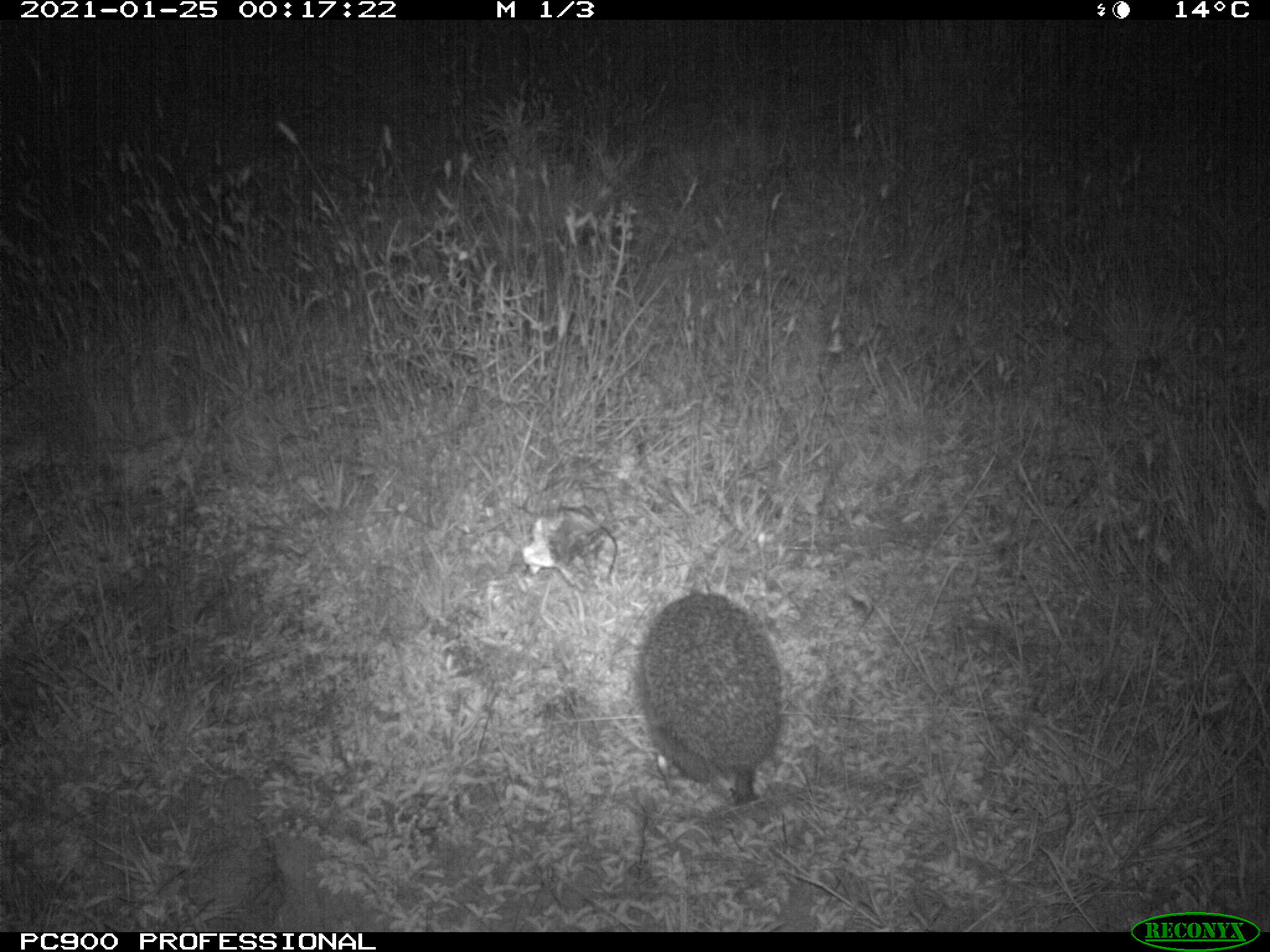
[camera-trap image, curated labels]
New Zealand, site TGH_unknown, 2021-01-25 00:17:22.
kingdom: Animalia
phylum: Chordata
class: Mammalia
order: Eulipotyphla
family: Erinaceidae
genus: Erinaceus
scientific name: Erinaceus europaeus europaeus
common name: european hedgehog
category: hedgehog